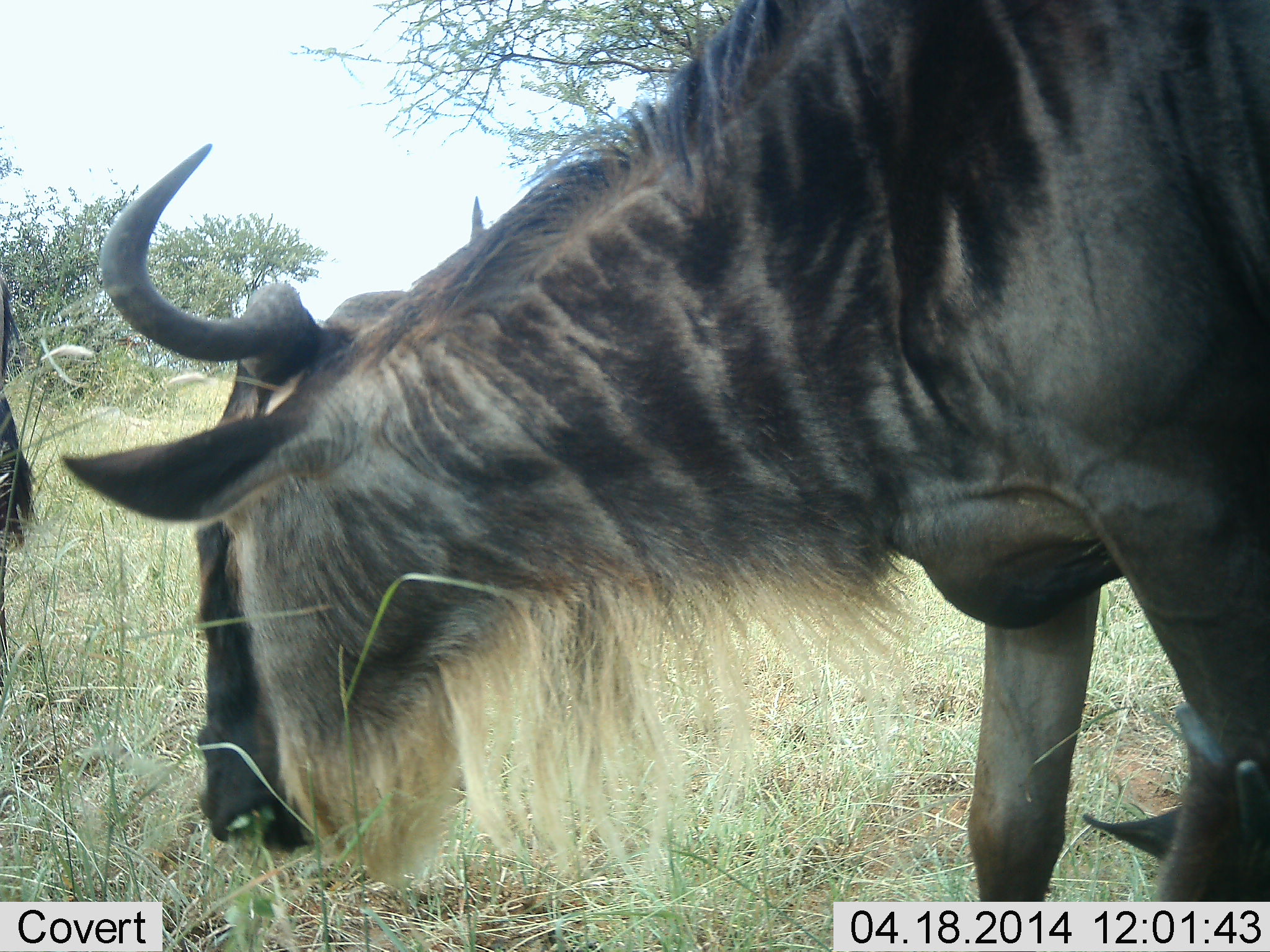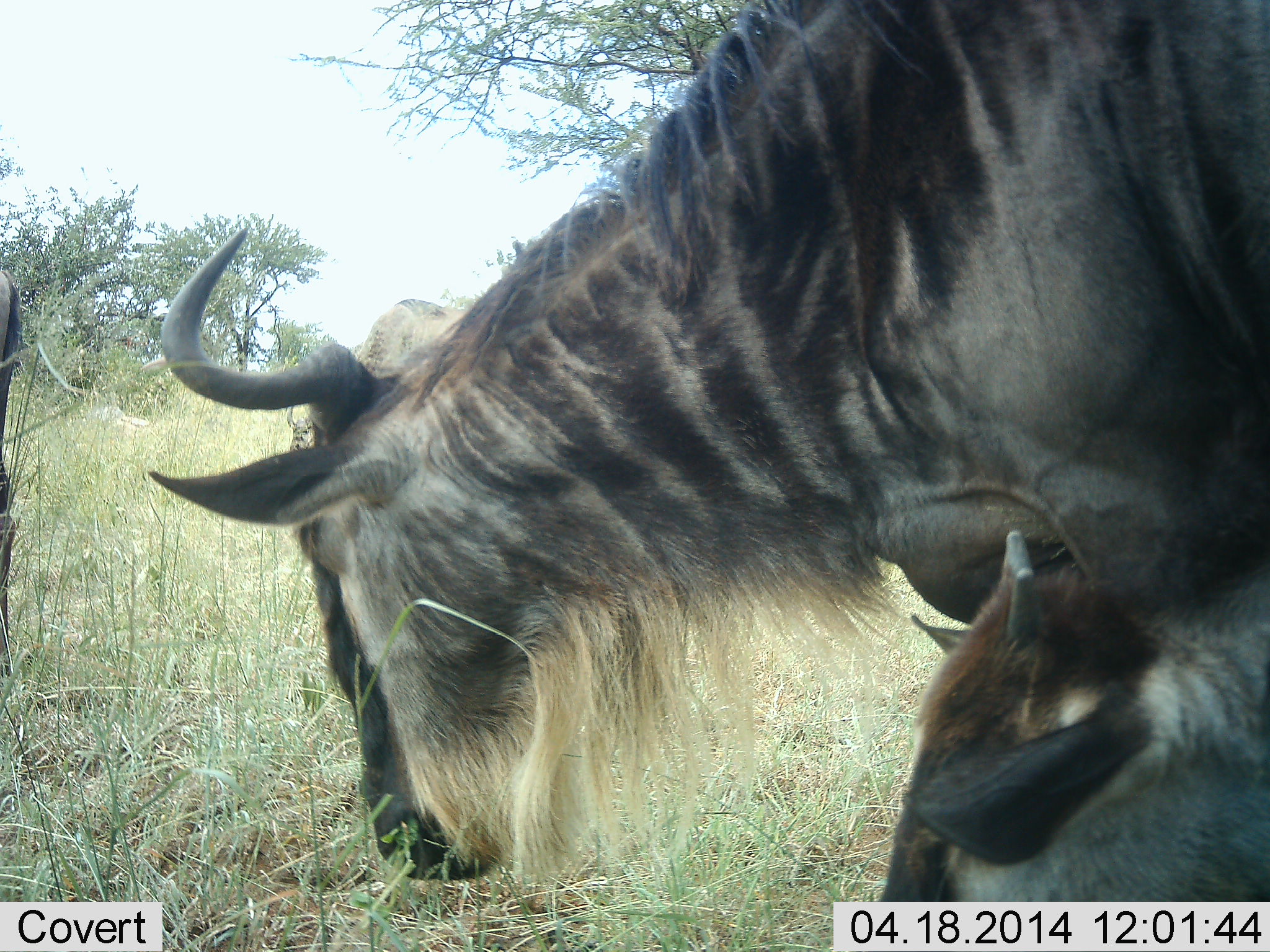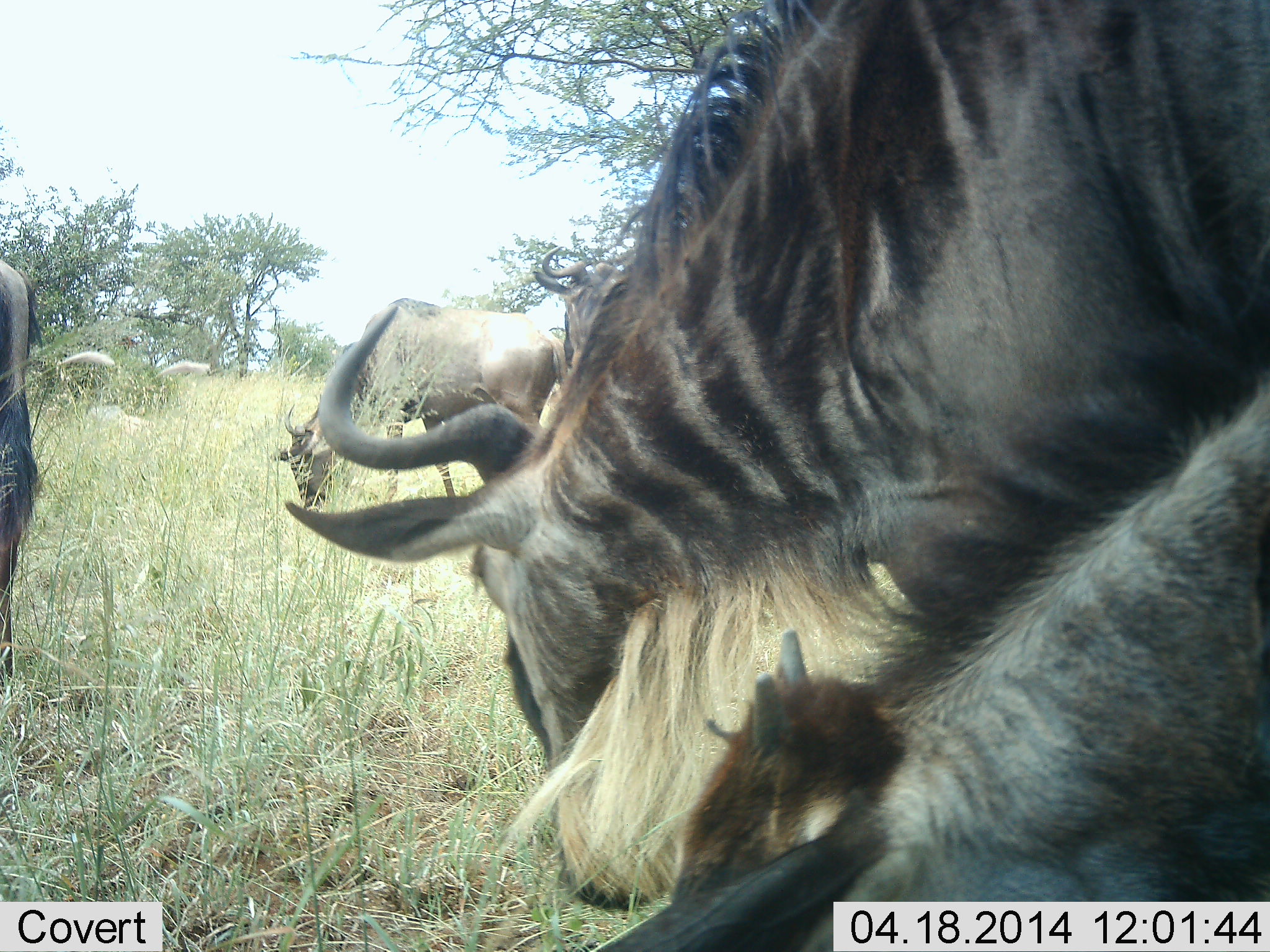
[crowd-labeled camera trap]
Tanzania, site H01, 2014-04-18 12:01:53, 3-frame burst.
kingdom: Animalia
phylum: Chordata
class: Mammalia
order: Artiodactyla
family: Bovidae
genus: Connochaetes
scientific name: Connochaetes taurinus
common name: blue wildebeest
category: wildebeest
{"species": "wildebeest (blue wildebeest) (Connochaetes taurinus)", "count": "4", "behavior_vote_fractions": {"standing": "30%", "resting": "0%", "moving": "10%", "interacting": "10%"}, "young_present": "60%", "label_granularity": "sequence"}